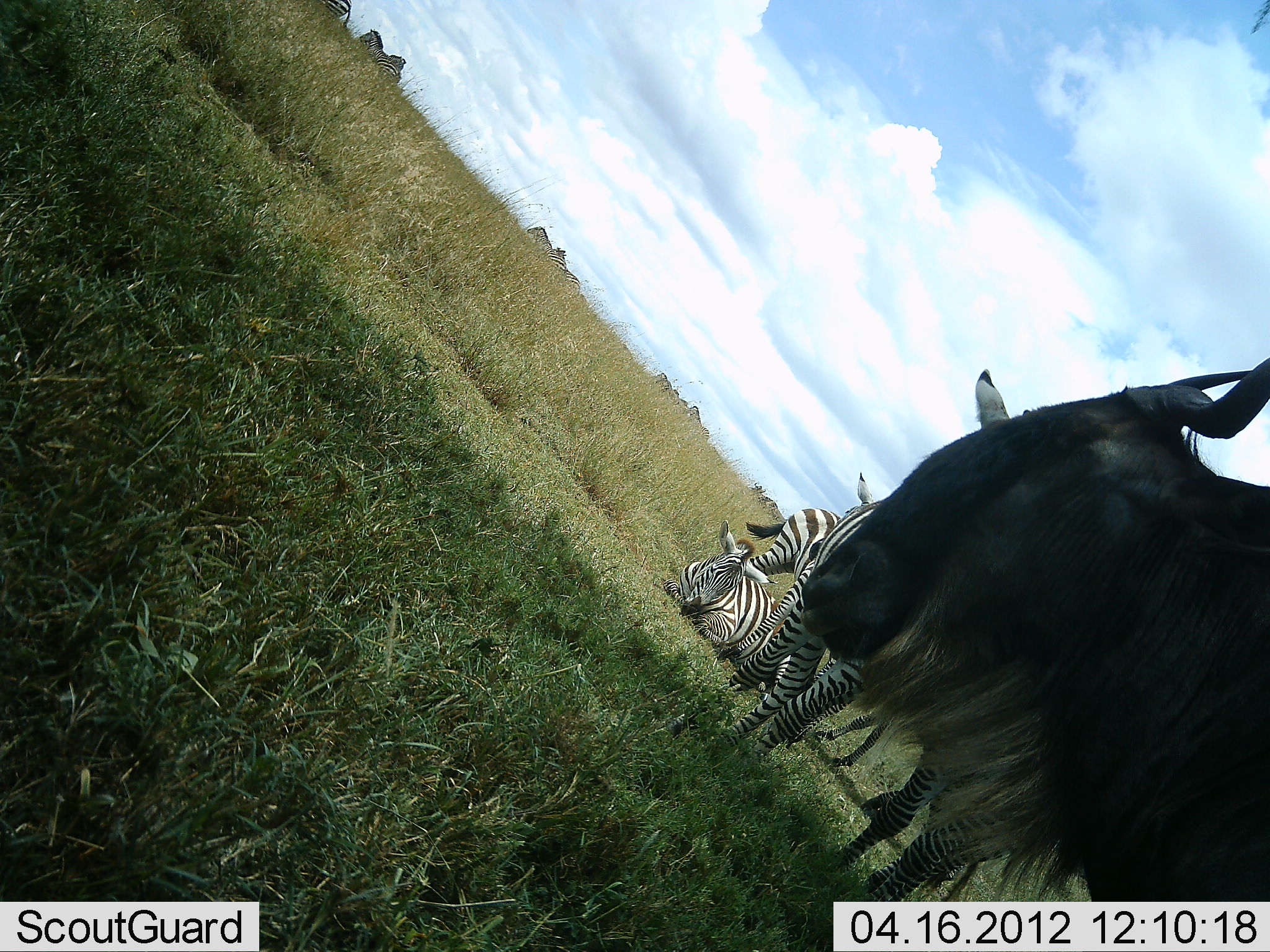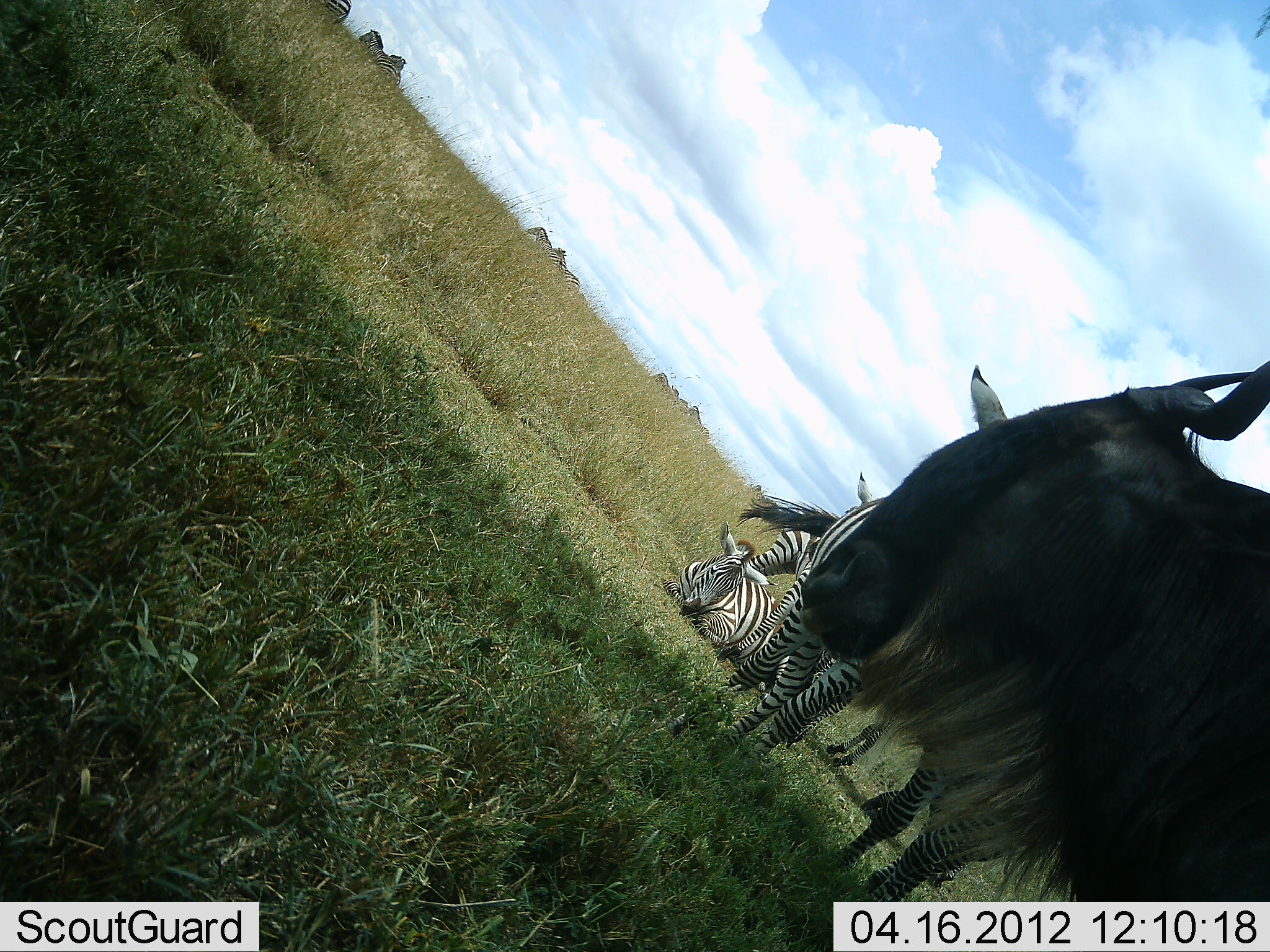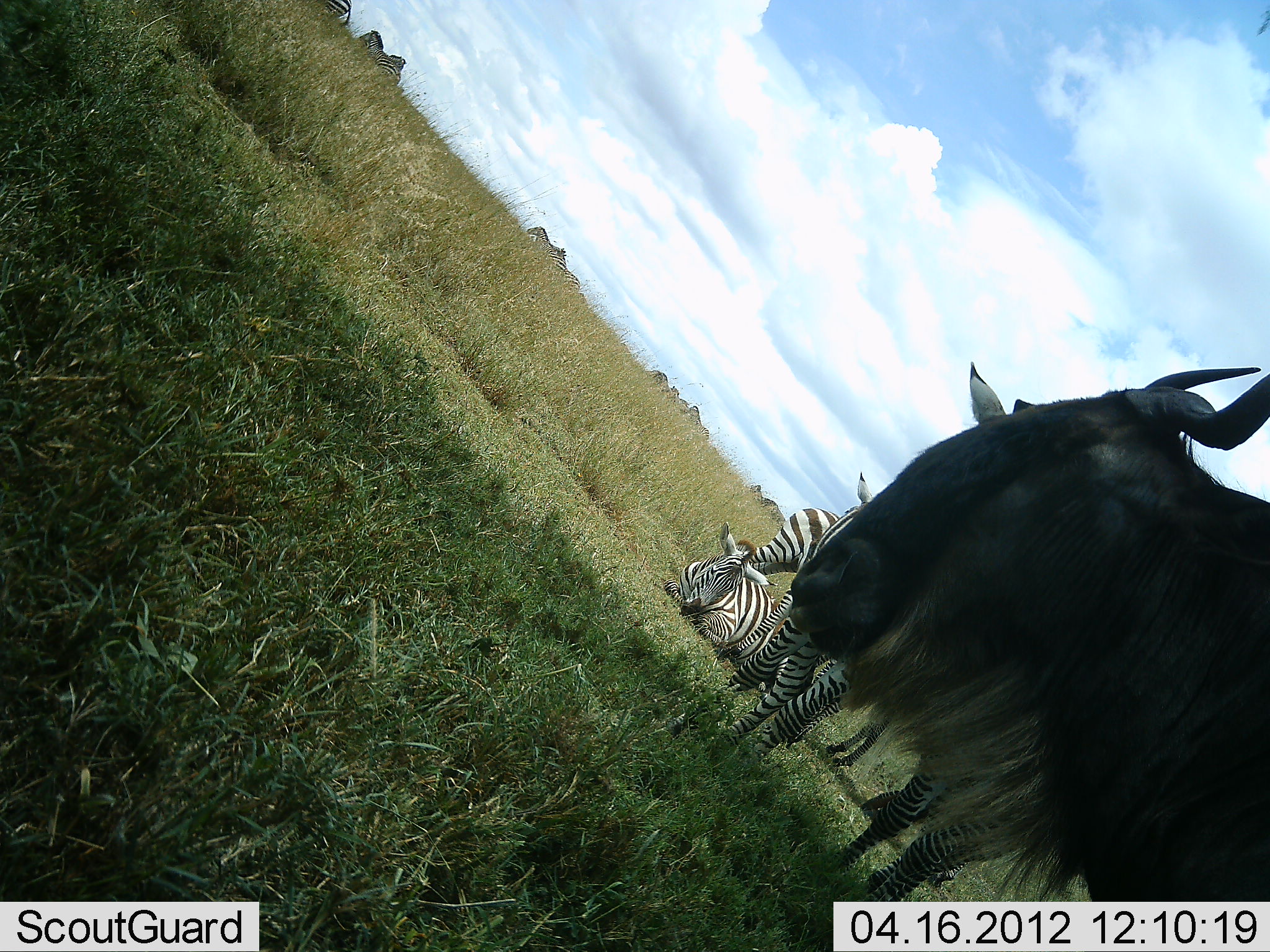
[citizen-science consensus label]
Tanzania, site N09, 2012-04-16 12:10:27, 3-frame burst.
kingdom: Animalia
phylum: Chordata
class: Mammalia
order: Artiodactyla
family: Bovidae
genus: Connochaetes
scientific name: Connochaetes taurinus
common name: blue wildebeest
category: wildebeest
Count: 1.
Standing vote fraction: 96%.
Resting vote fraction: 4%.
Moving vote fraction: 0%.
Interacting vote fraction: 0%.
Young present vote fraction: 0%.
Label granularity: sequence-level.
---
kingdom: Animalia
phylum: Chordata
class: Mammalia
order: Perissodactyla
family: Equidae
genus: Equus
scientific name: Equus quagga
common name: plains zebra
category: zebra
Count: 6.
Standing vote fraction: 82%.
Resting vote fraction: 100%.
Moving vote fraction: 7%.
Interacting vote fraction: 7%.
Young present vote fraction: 0%.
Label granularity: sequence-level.